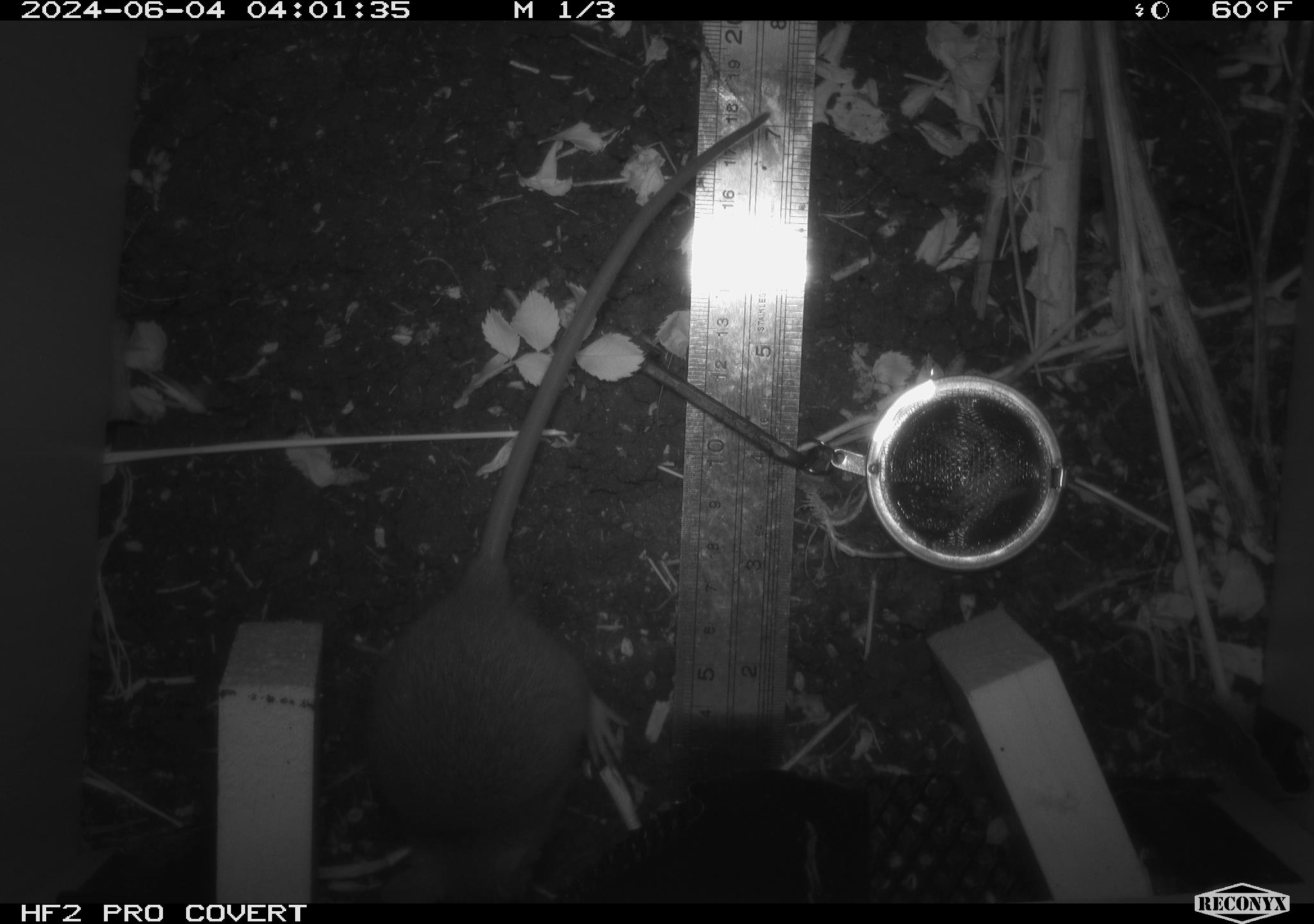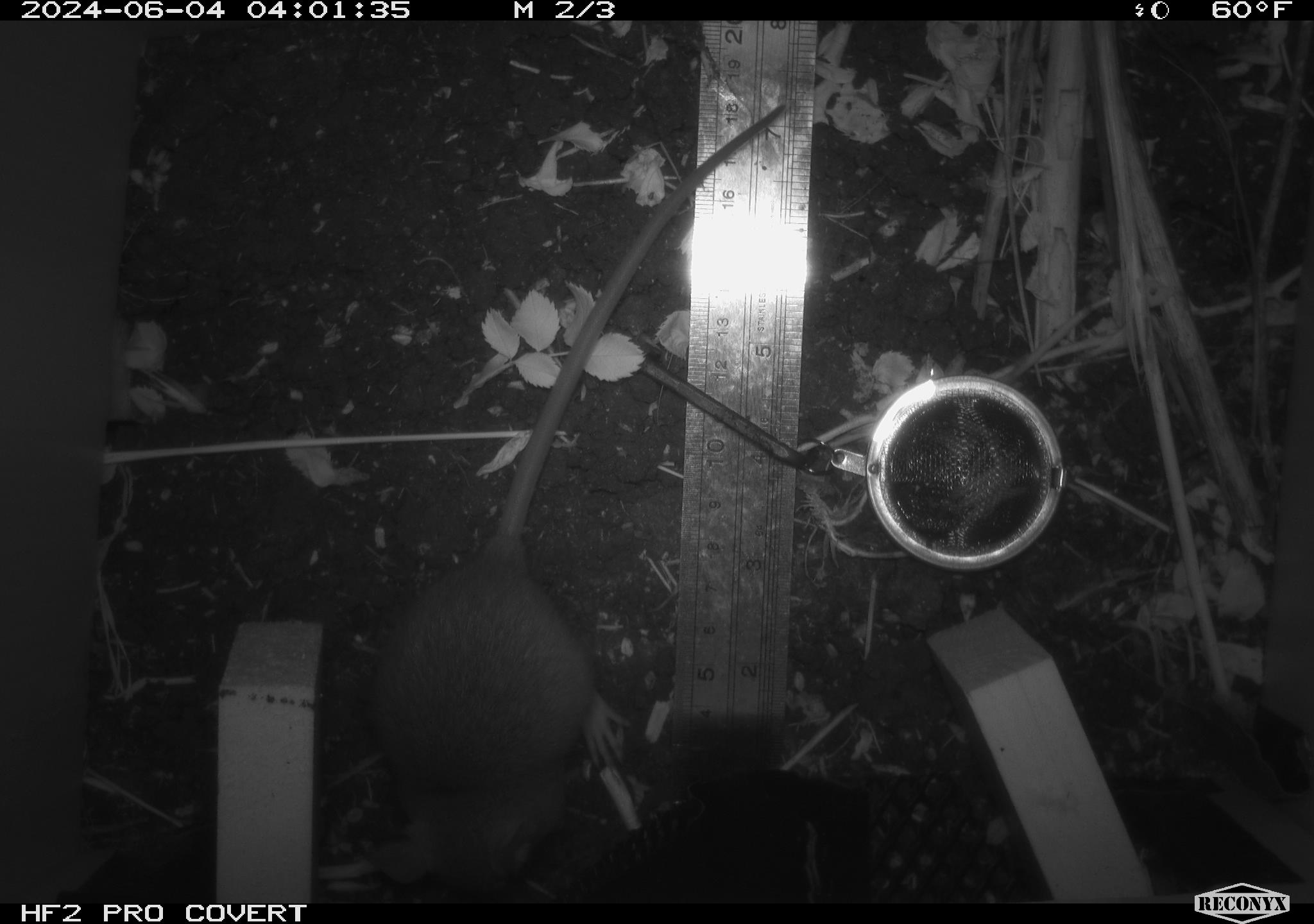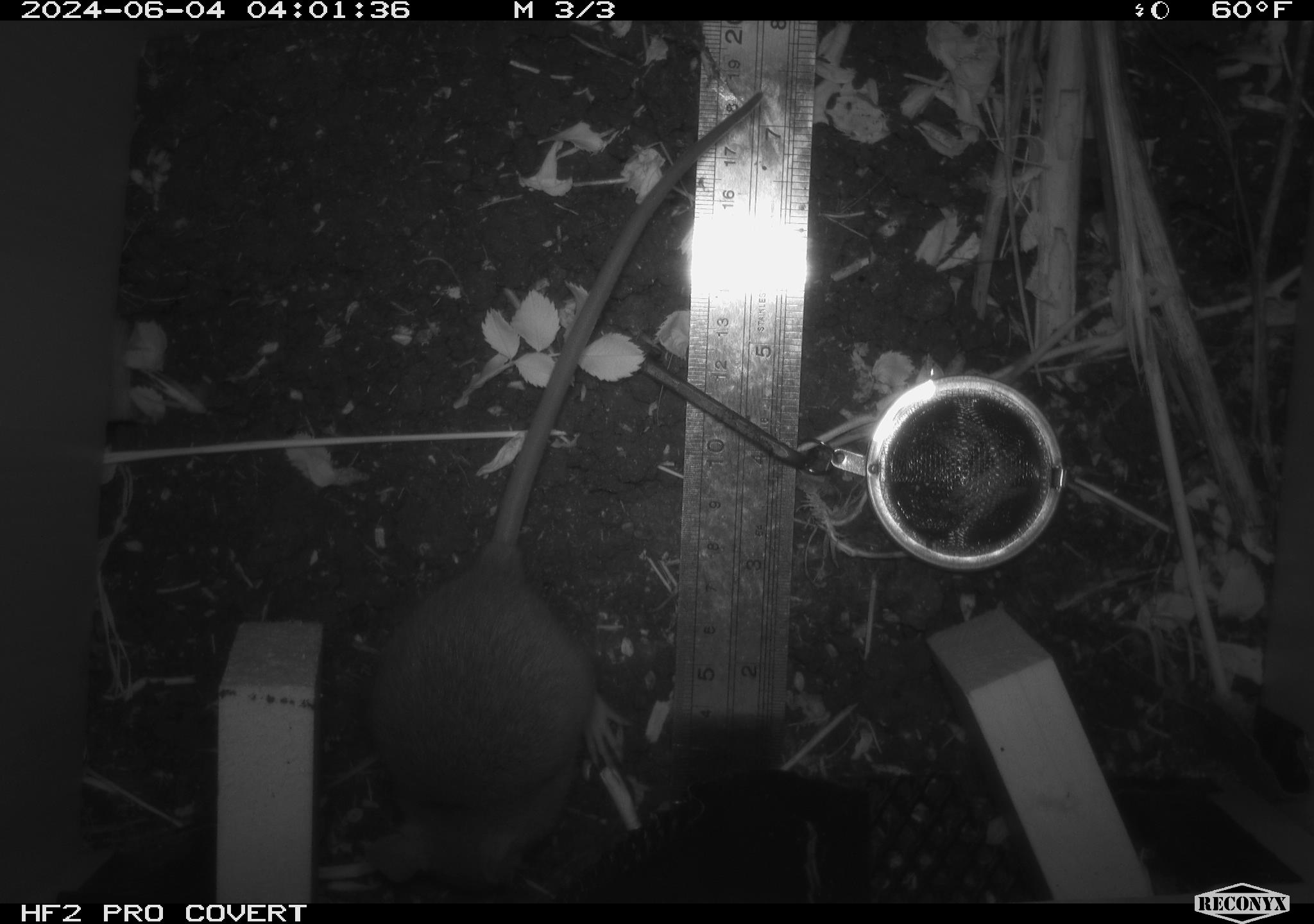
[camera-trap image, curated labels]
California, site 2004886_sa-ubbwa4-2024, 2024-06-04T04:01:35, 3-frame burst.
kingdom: Animalia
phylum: Chordata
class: Mammalia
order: Rodentia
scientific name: Rodentia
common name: woodrat or rat or mouse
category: woodrat or rat or mouse species